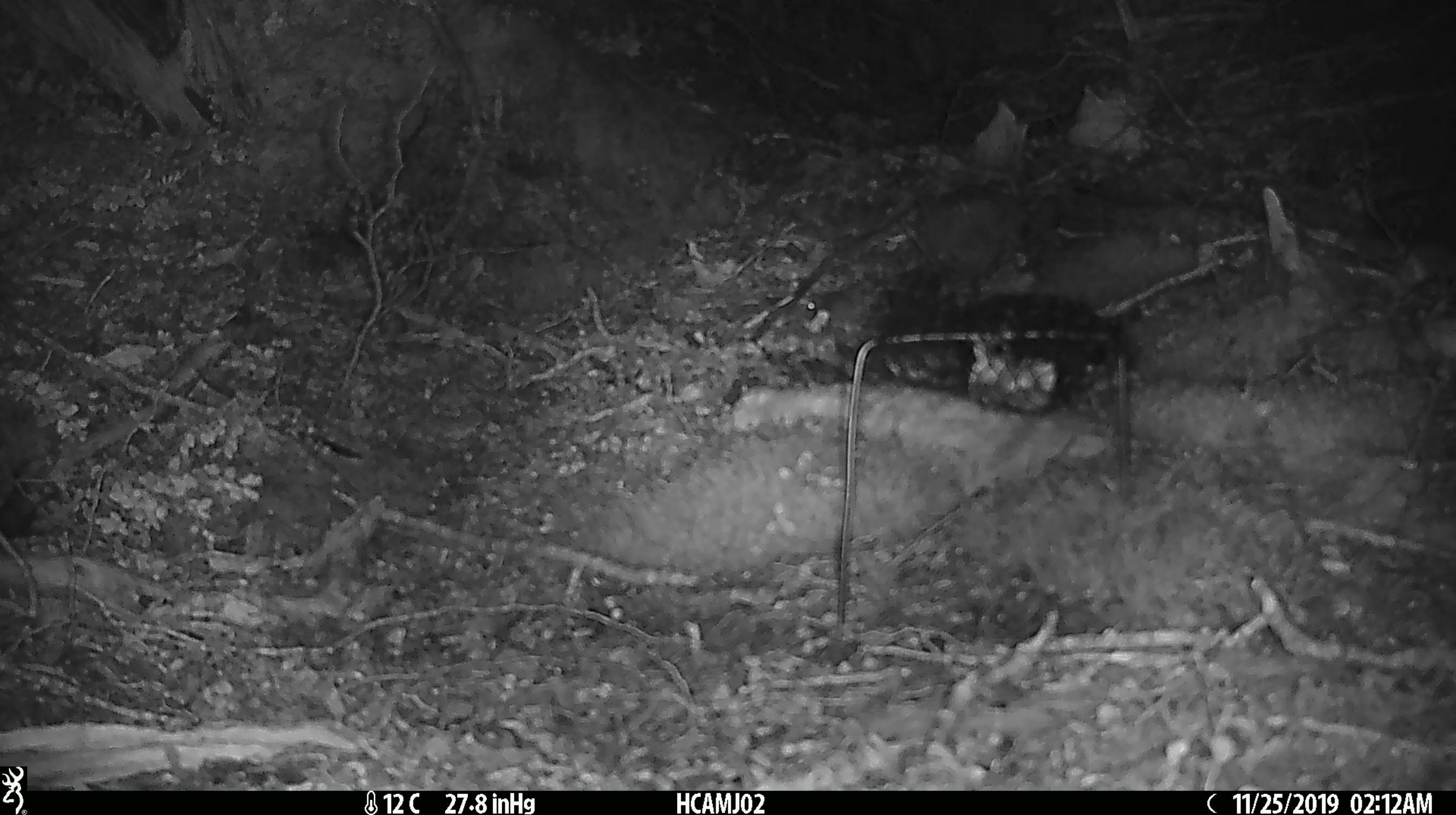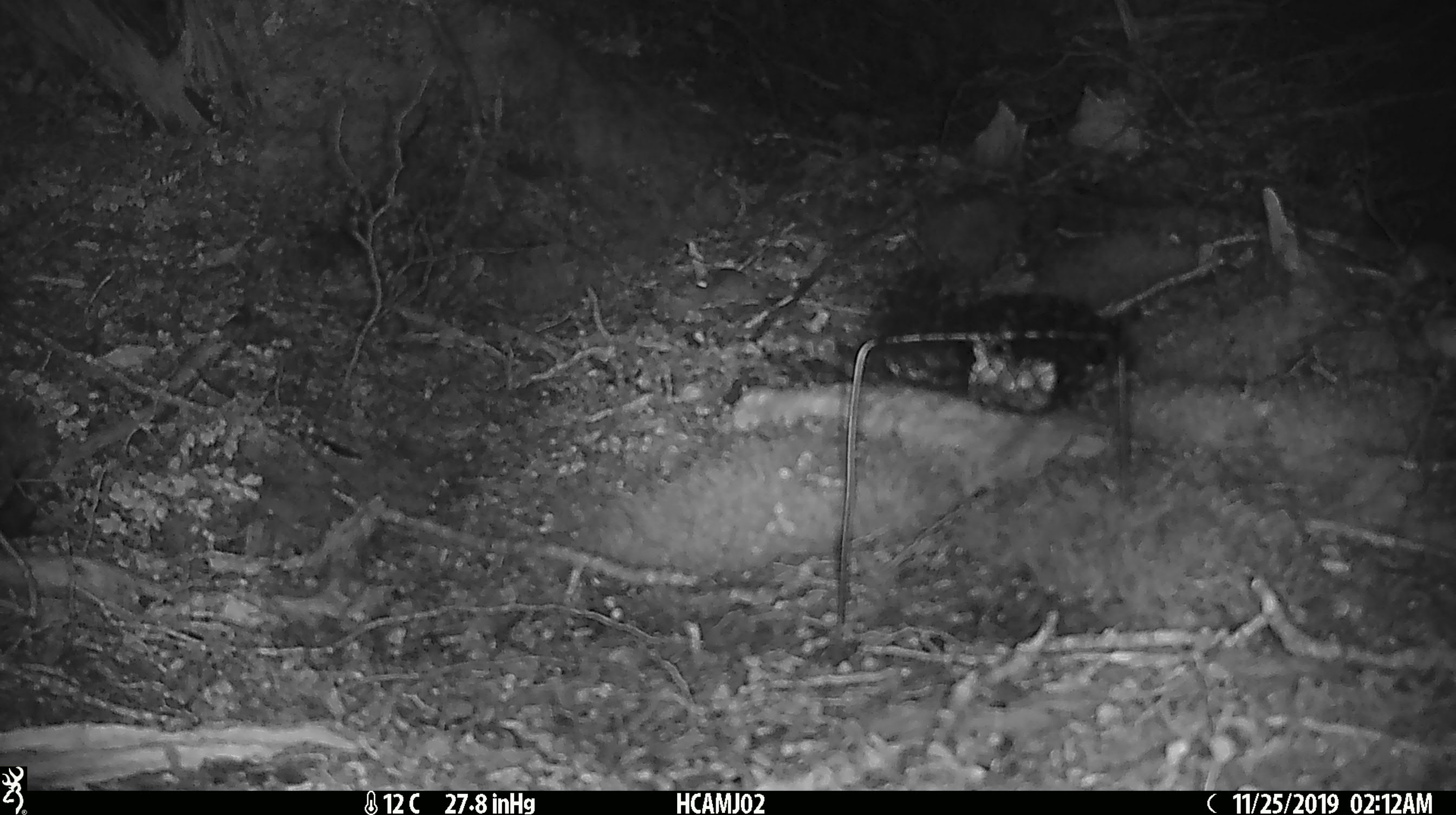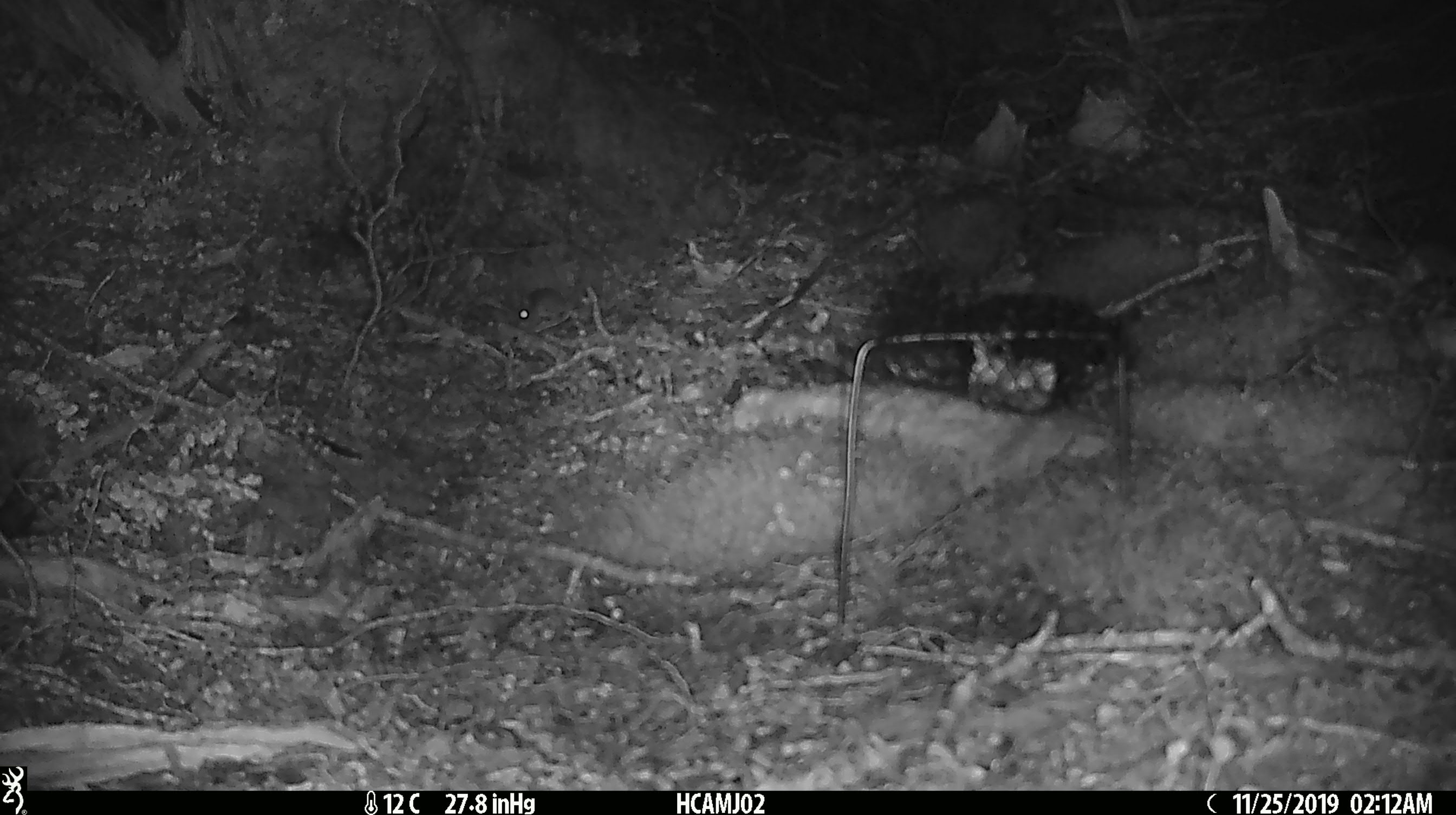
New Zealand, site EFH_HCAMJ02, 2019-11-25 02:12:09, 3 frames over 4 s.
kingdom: Animalia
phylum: Chordata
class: Mammalia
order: Rodentia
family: Muridae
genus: Mus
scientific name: Mus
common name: mouse